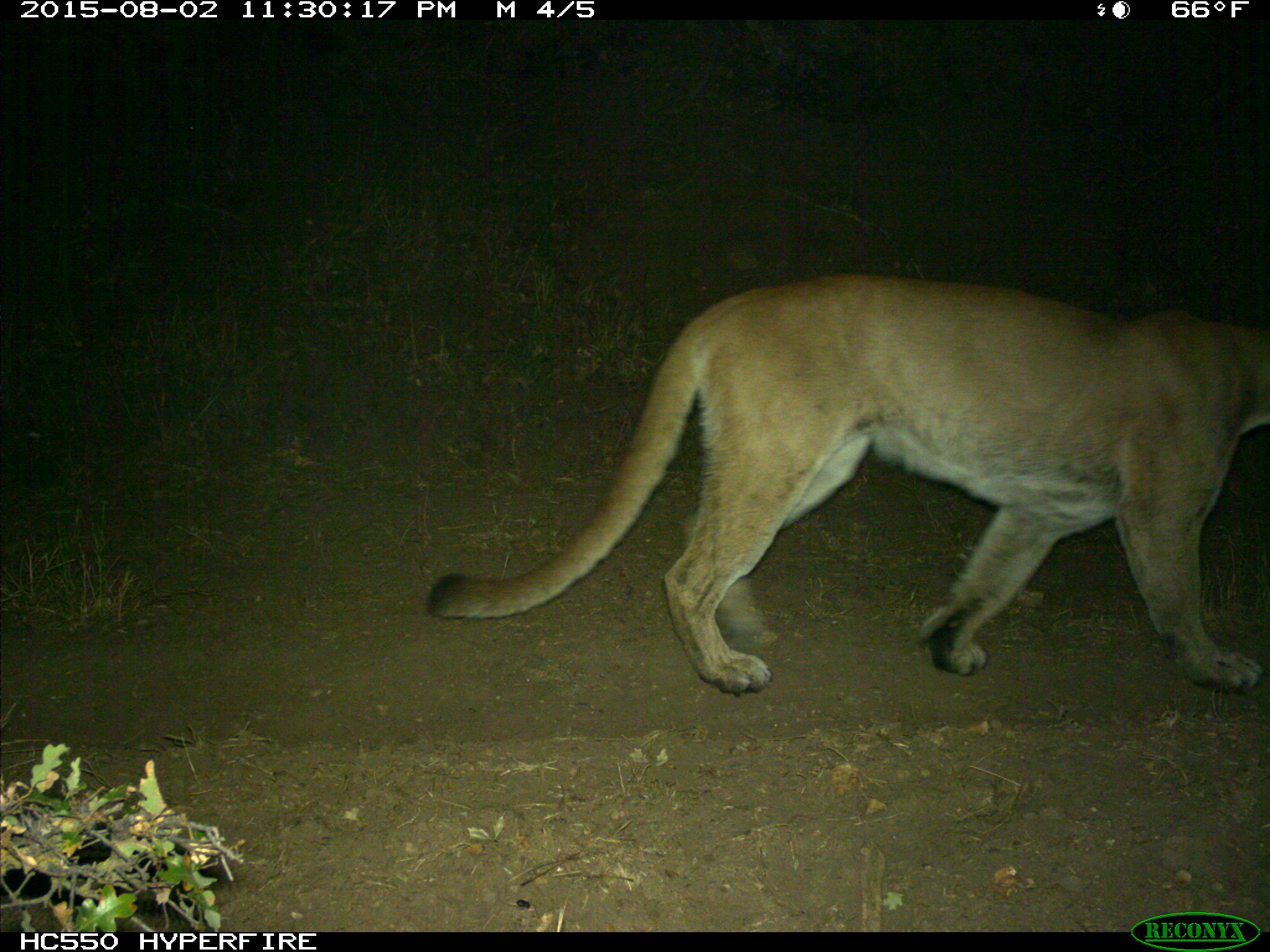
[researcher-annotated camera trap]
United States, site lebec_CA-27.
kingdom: Animalia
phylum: Chordata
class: Mammalia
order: Carnivora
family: Felidae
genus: Puma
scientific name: Puma concolor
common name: mountain lion